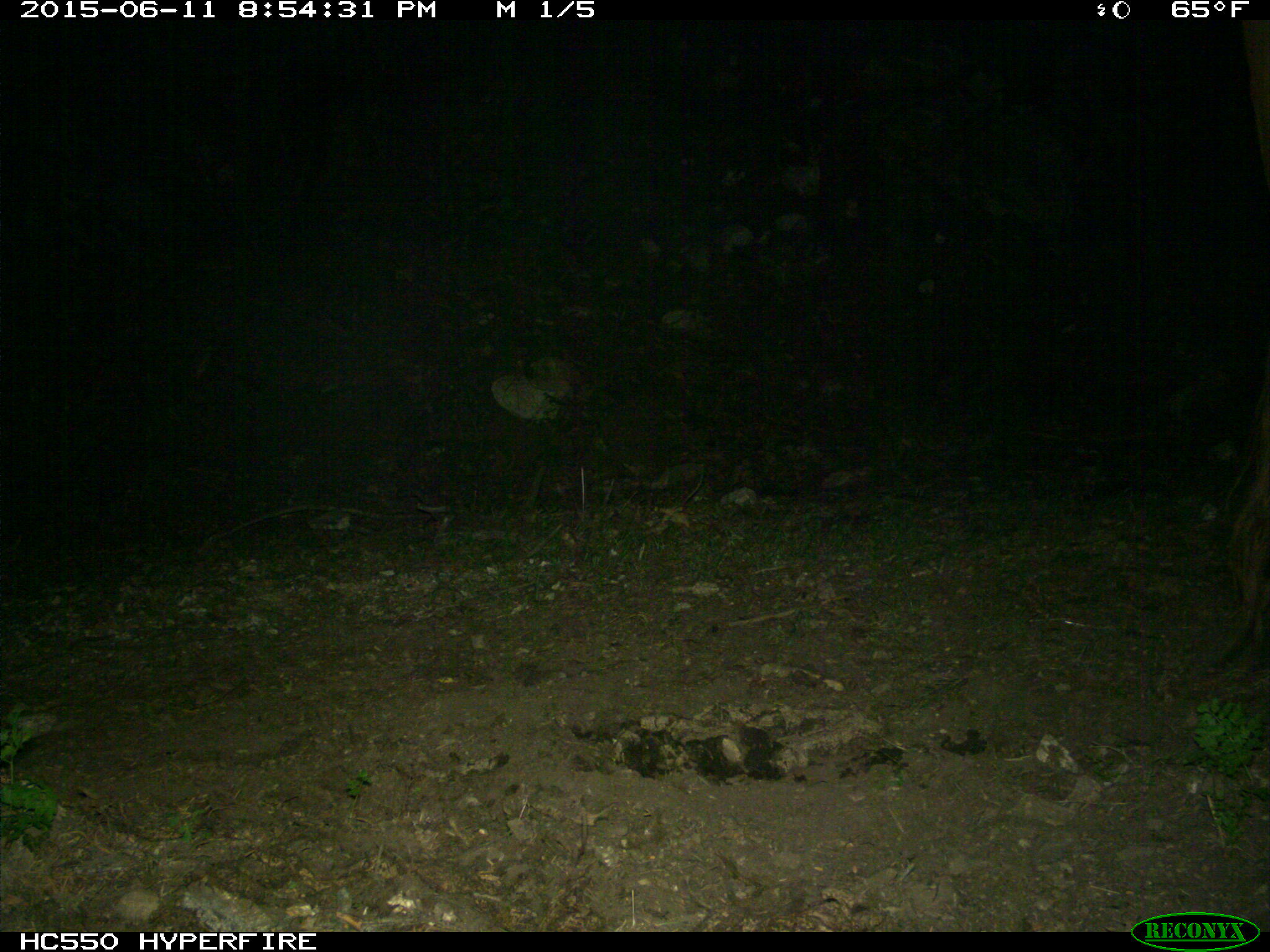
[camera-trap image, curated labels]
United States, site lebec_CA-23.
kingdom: Animalia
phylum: Chordata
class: Mammalia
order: Artiodactyla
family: Bovidae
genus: Bos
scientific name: Bos taurus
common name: domestic cow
Bos taurus (domestic cow).